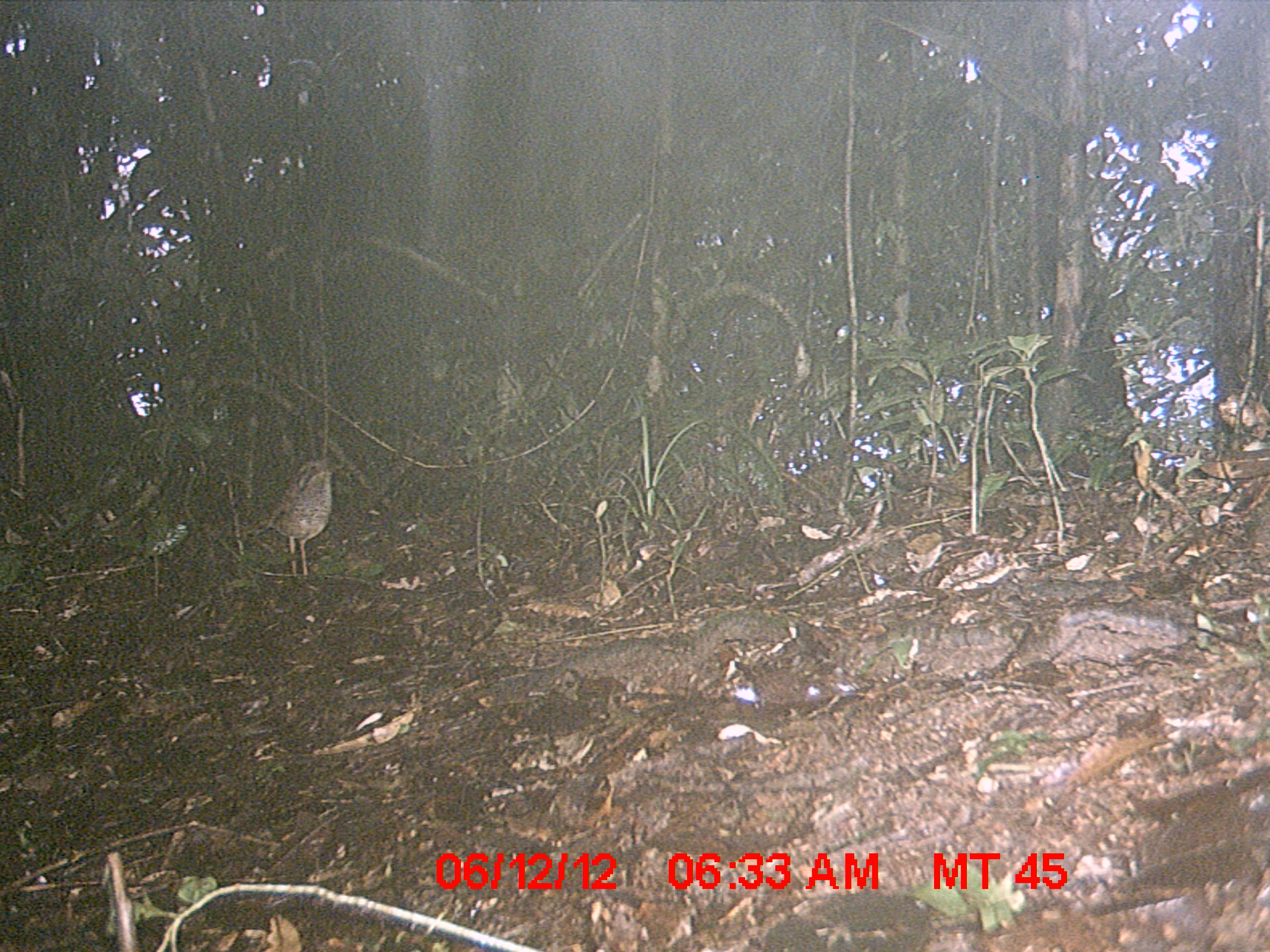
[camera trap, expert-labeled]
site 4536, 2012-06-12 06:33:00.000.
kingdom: Animalia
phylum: Chordata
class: Aves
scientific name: Aves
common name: bird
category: unknown bird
Unknown bird (bird) (Aves), count 2.